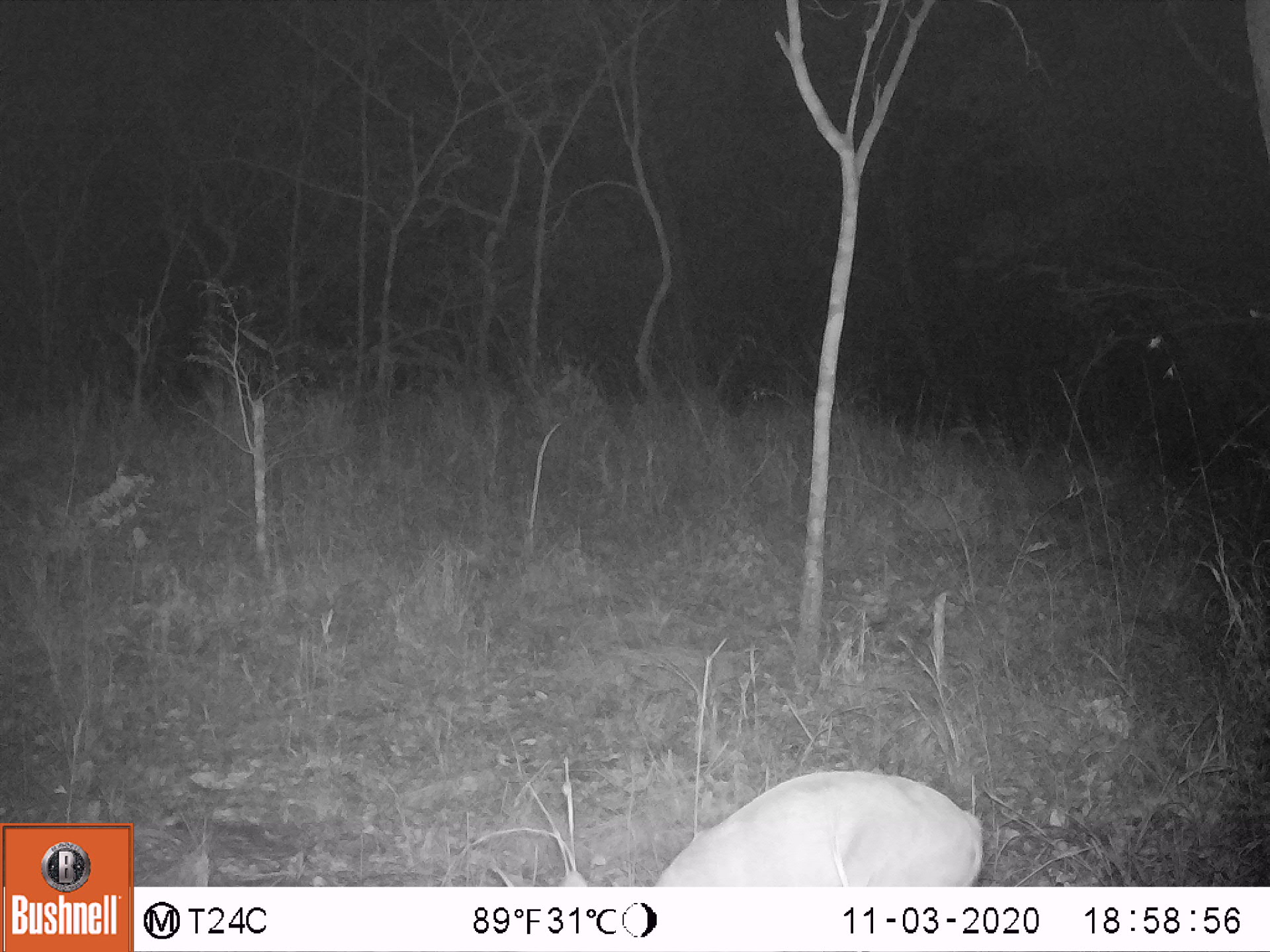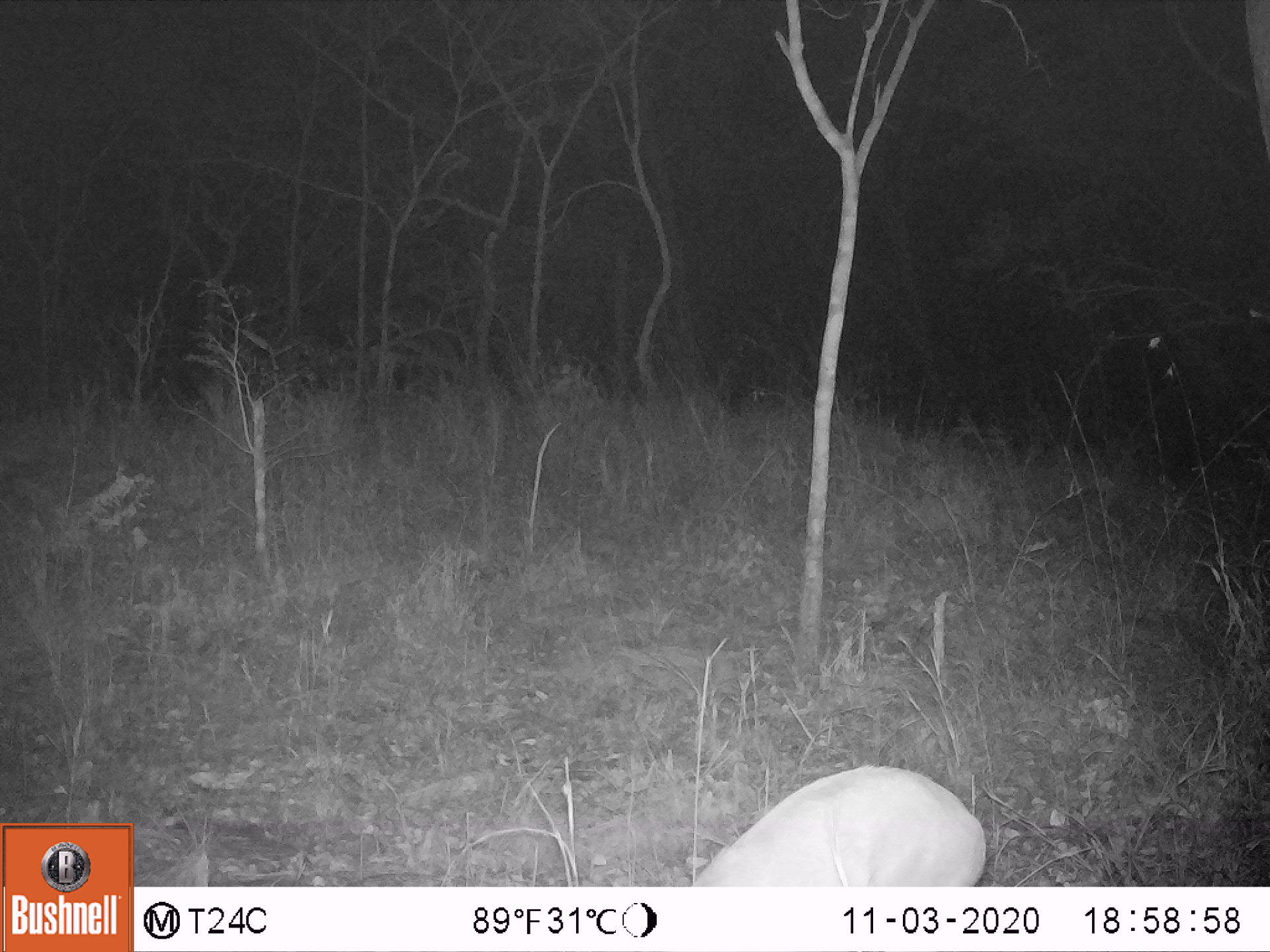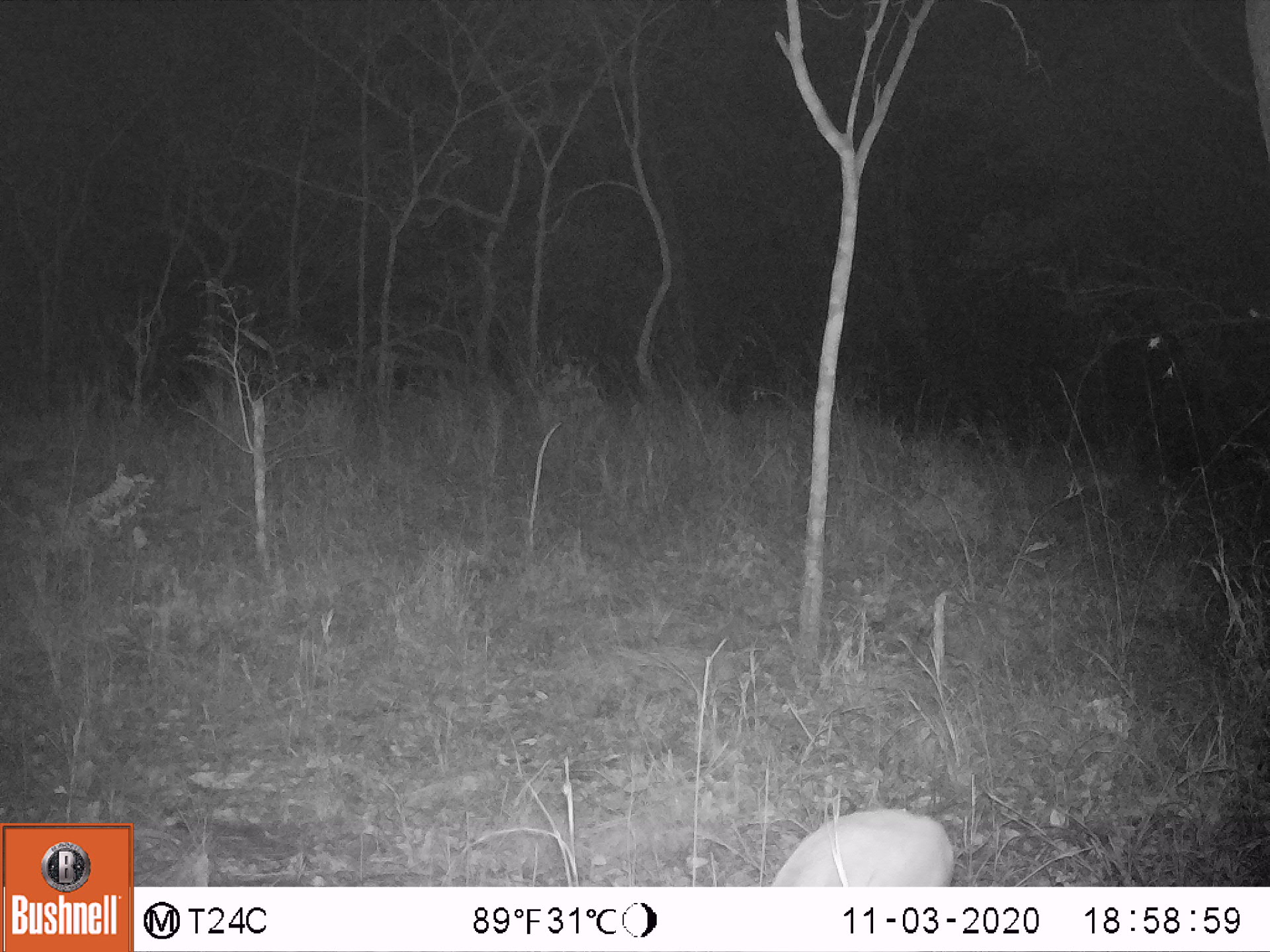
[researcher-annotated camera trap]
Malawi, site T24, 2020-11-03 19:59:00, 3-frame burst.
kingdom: Animalia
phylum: Chordata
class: Mammalia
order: Artiodactyla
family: Bovidae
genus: Sylvicapra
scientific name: Sylvicapra grimmia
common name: common duiker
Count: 1.